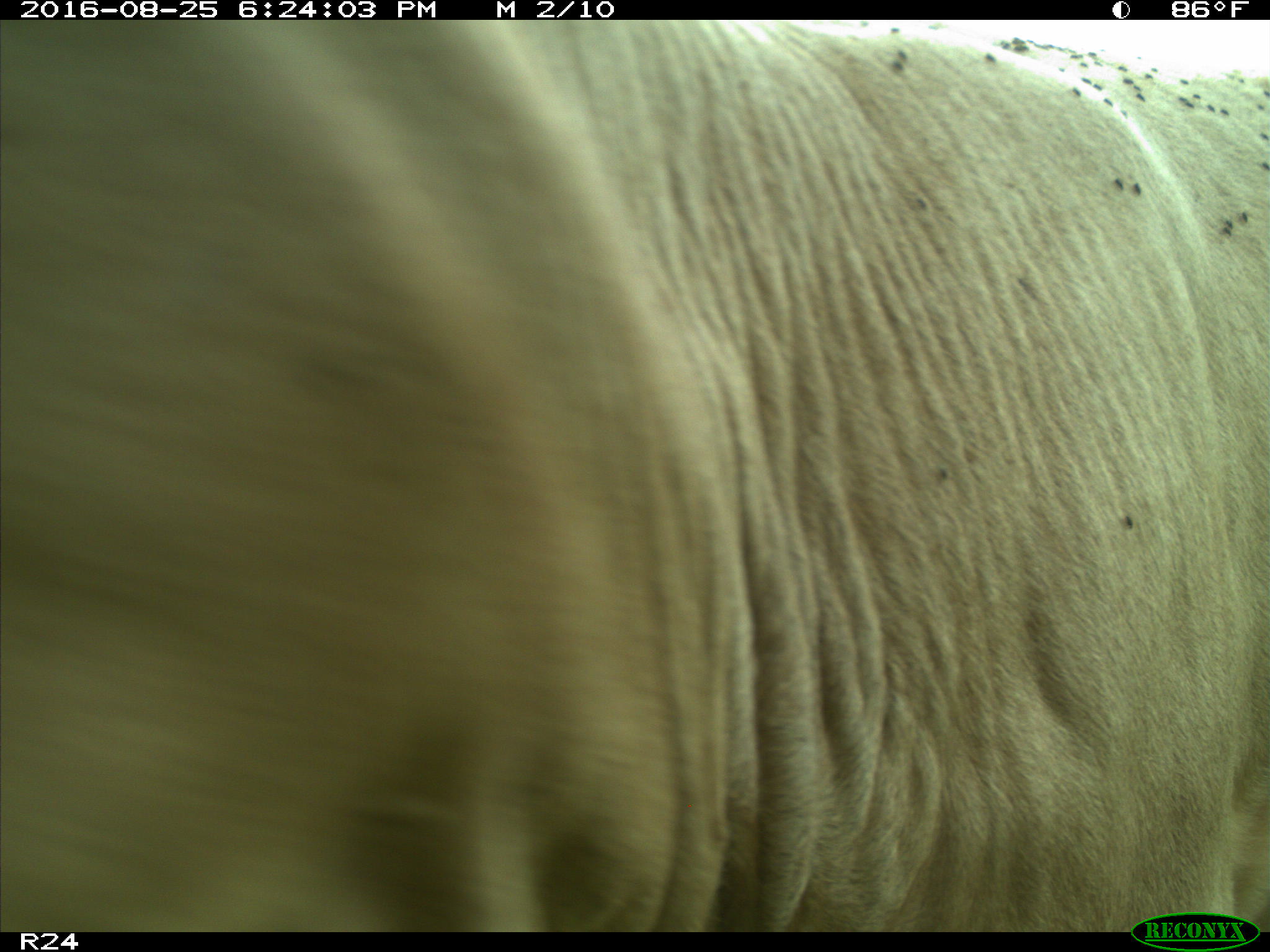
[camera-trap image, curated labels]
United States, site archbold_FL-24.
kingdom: Animalia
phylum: Chordata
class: Mammalia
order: Artiodactyla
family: Bovidae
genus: Bos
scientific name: Bos taurus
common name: domestic cow